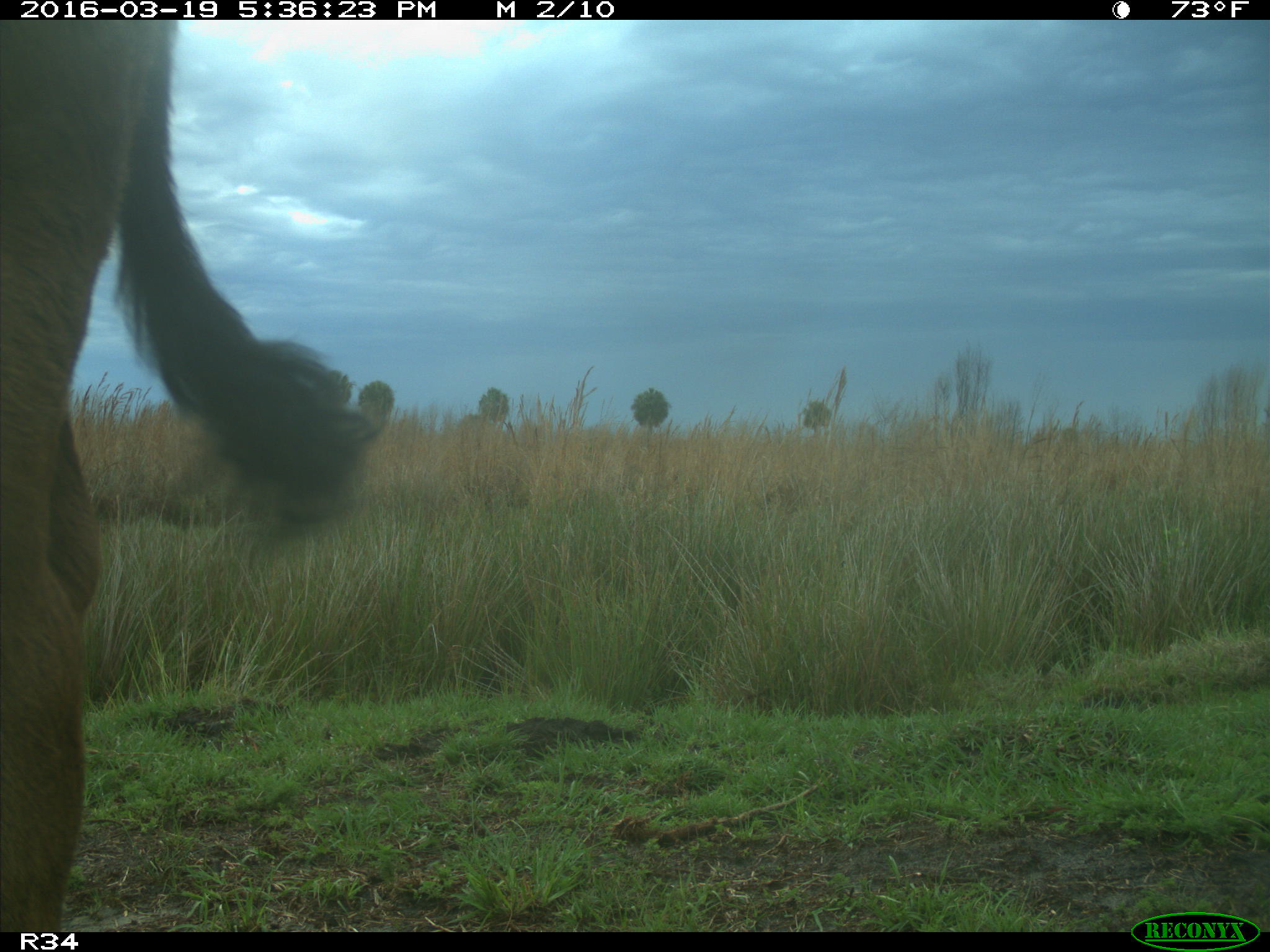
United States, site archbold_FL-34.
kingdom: Animalia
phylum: Chordata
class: Mammalia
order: Artiodactyla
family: Bovidae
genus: Bos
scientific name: Bos taurus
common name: domestic cow